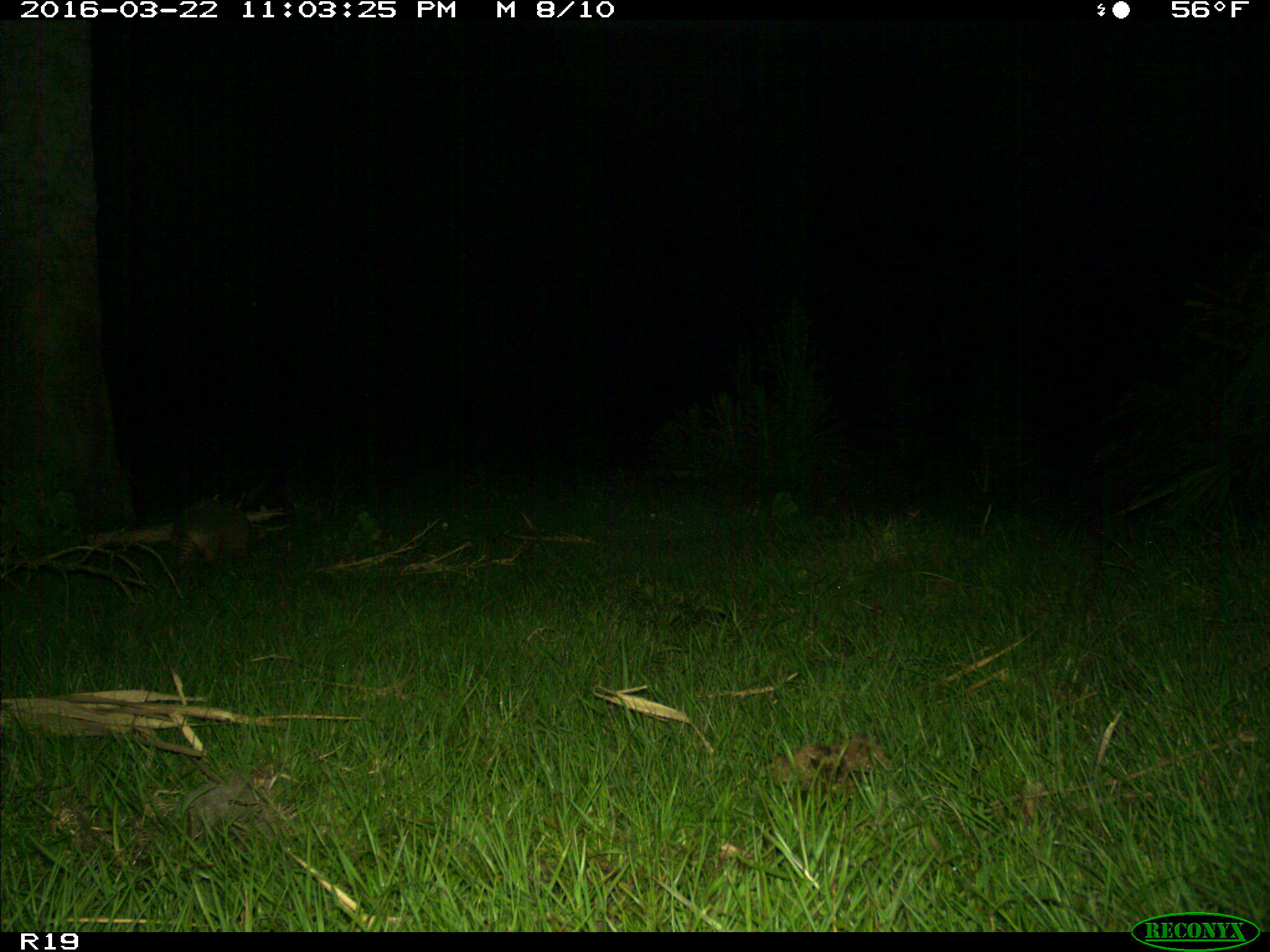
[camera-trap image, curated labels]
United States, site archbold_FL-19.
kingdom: Animalia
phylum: Chordata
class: Mammalia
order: Cingulata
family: Dasypodidae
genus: Dasypus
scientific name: Dasypus novemcinctus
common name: nine-banded armadillo